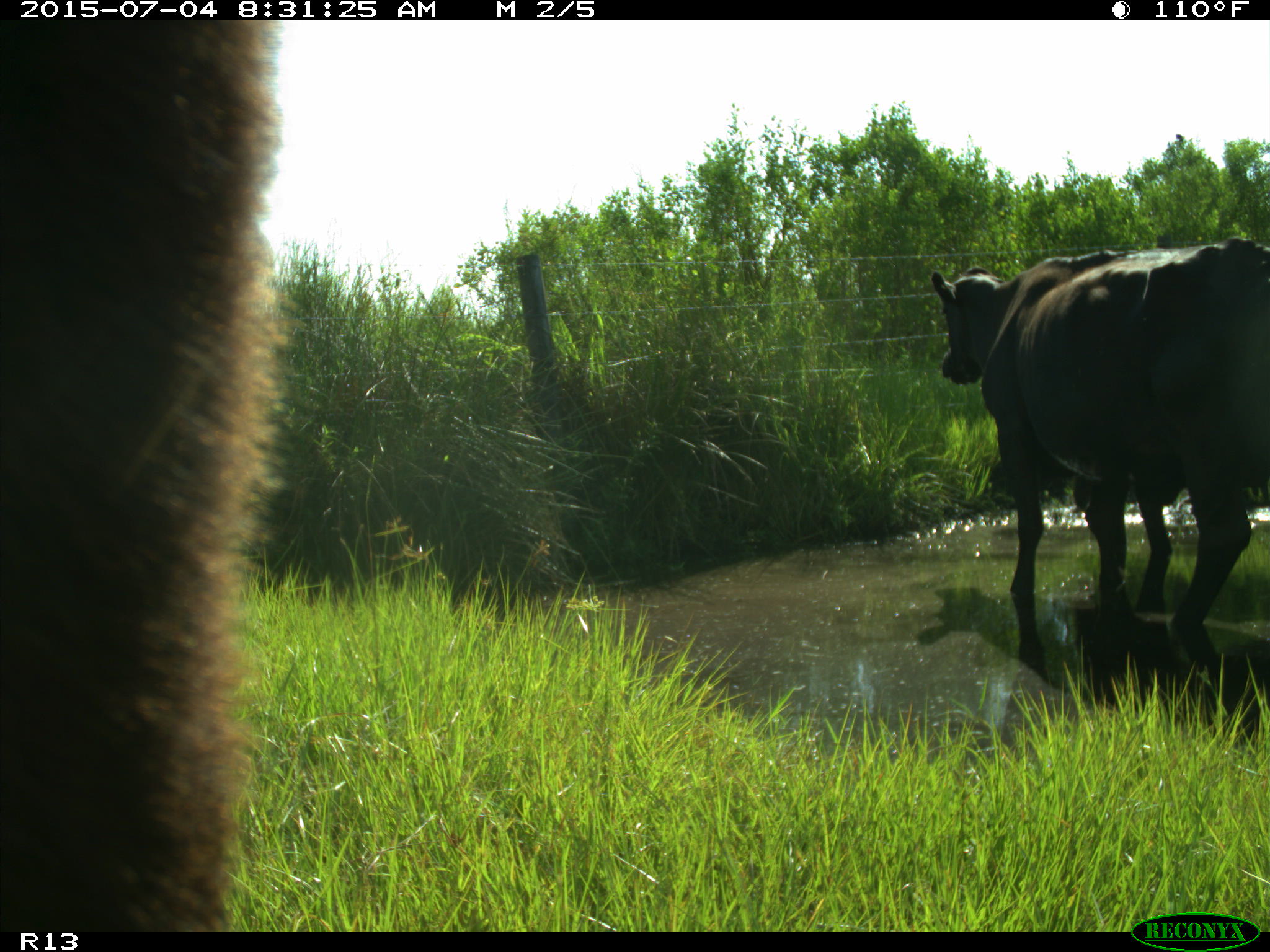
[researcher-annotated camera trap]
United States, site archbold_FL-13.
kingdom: Animalia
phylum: Chordata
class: Mammalia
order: Artiodactyla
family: Bovidae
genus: Bos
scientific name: Bos taurus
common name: domestic cow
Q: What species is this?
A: Bos taurus (domestic cow).